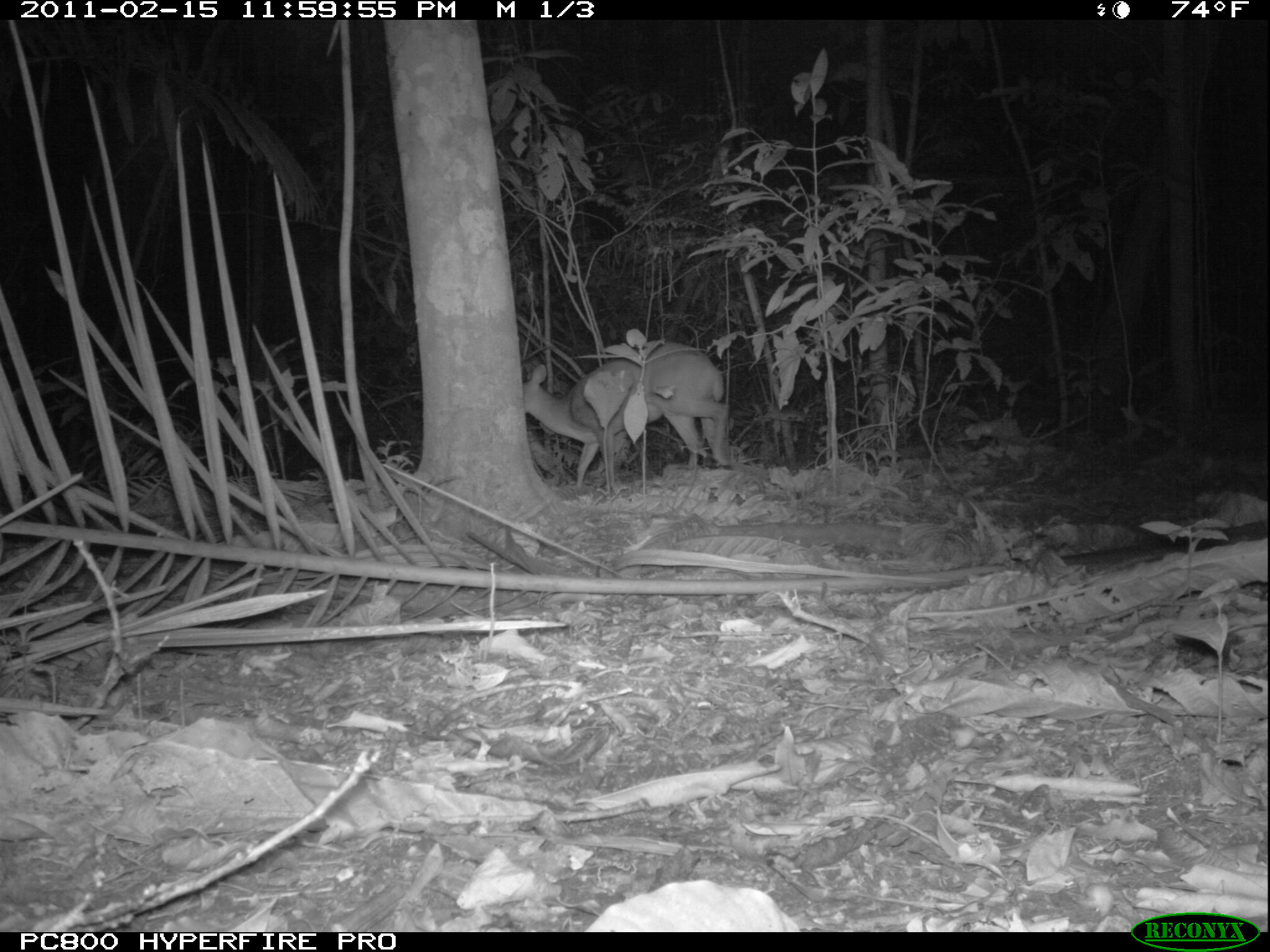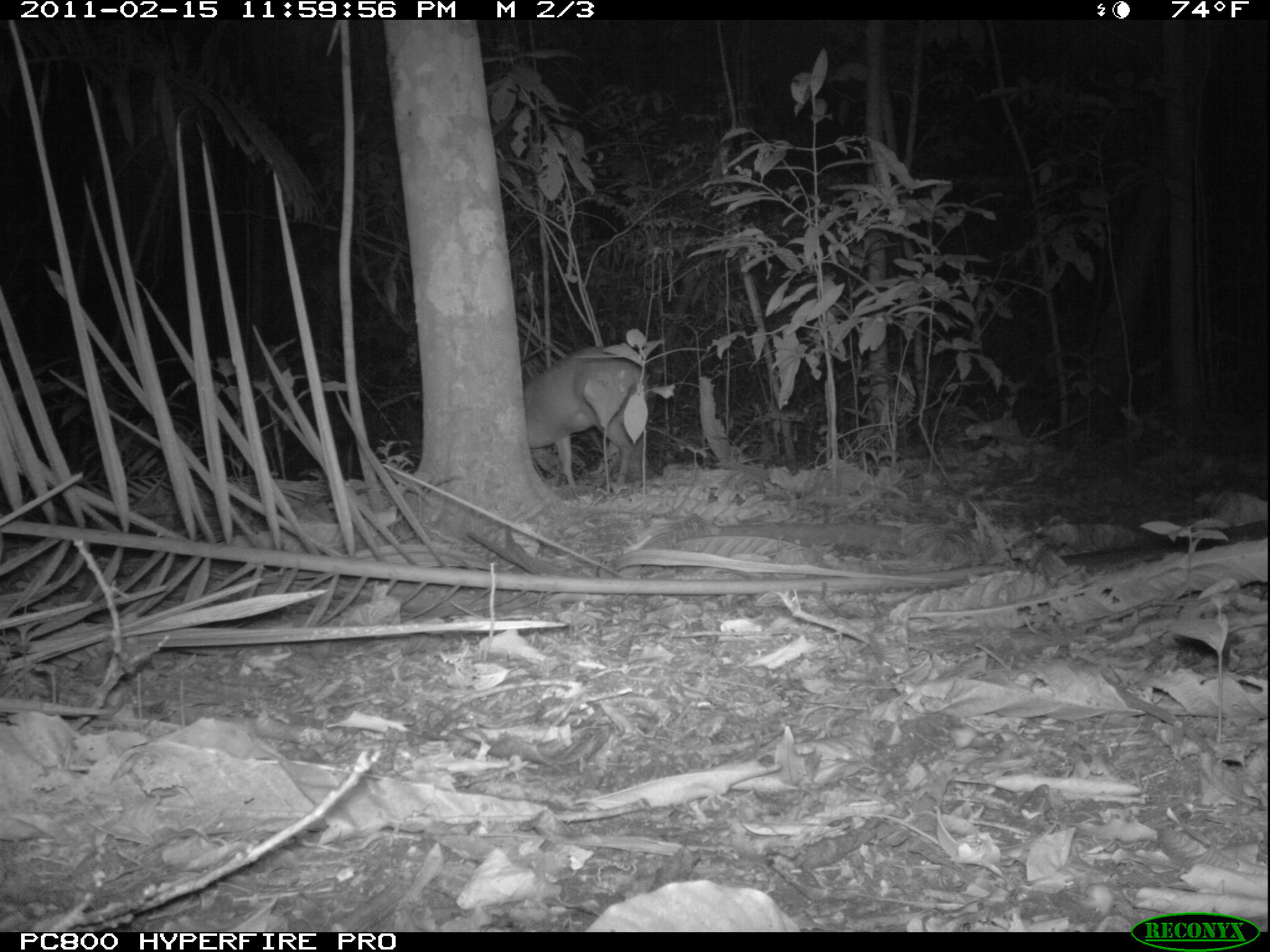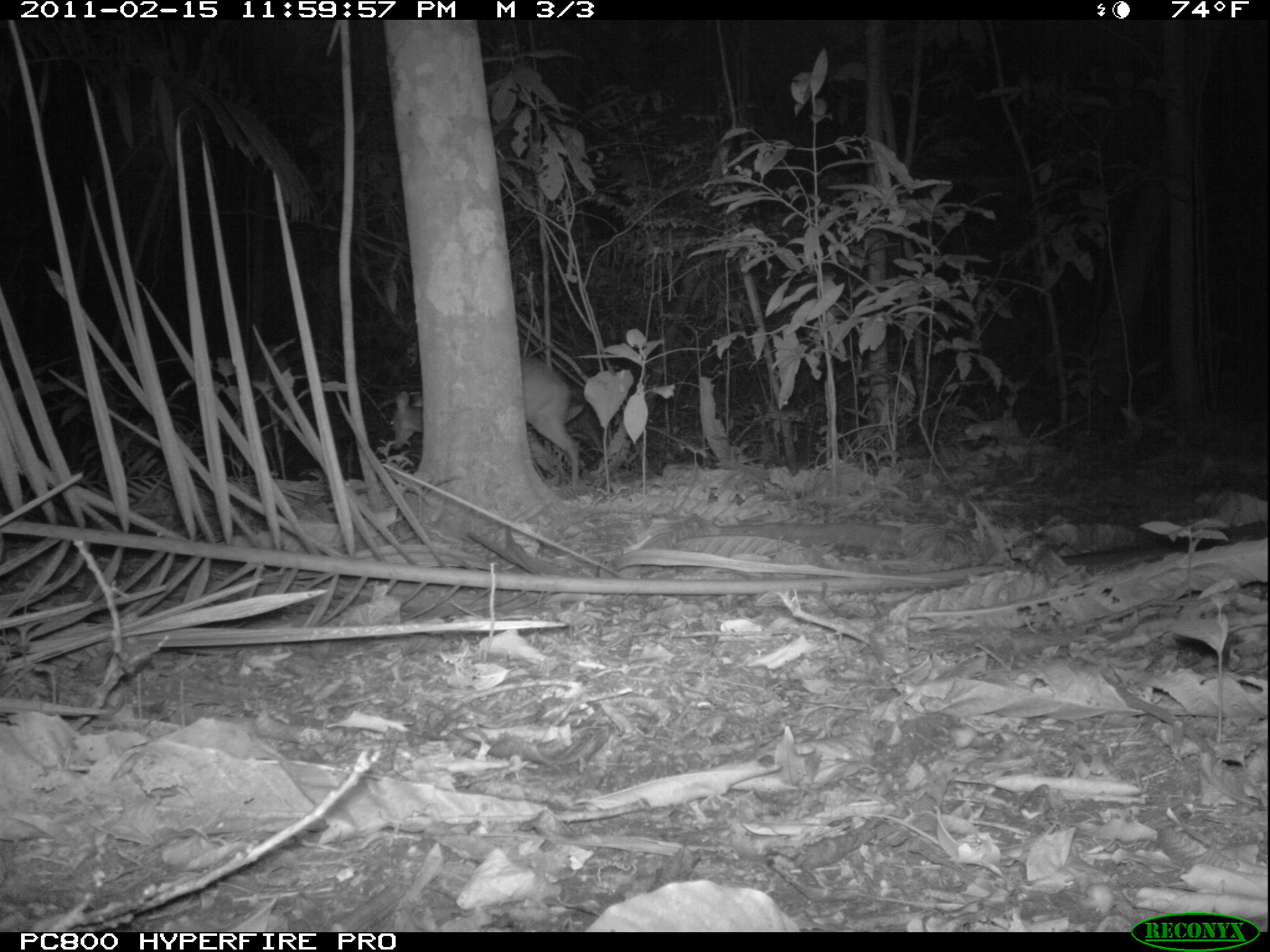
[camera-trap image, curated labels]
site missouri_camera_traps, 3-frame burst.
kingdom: Animalia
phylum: Chordata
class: Mammalia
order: Artiodactyla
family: Cervidae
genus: Mazama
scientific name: Mazama americana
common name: red brocket deer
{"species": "red brocket deer (Mazama americana)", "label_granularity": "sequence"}